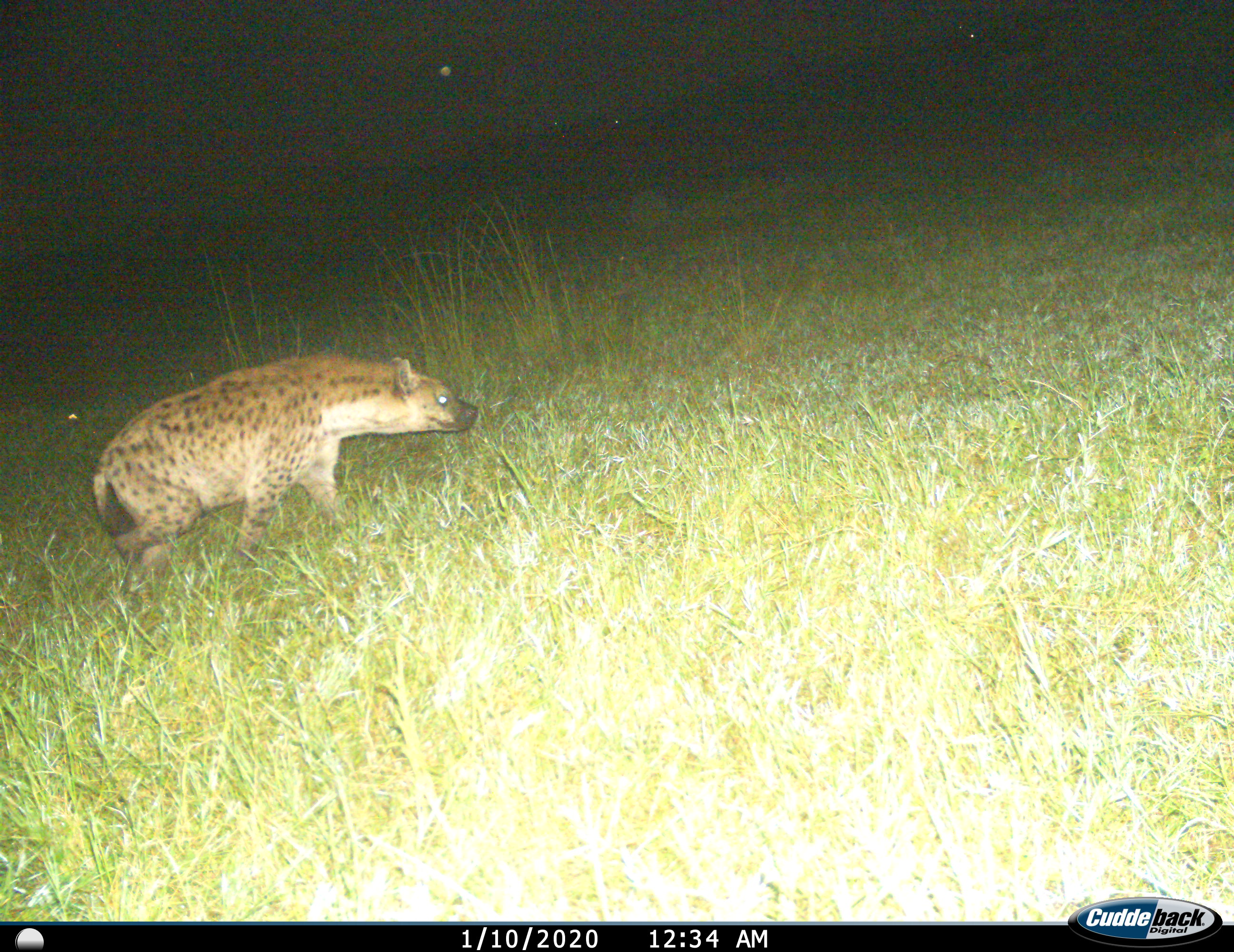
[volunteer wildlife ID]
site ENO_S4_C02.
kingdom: Animalia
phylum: Chordata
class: Mammalia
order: Carnivora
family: Hyaenidae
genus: Crocuta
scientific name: Crocuta crocuta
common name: spotted hyena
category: hyenaspotted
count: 1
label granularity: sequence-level